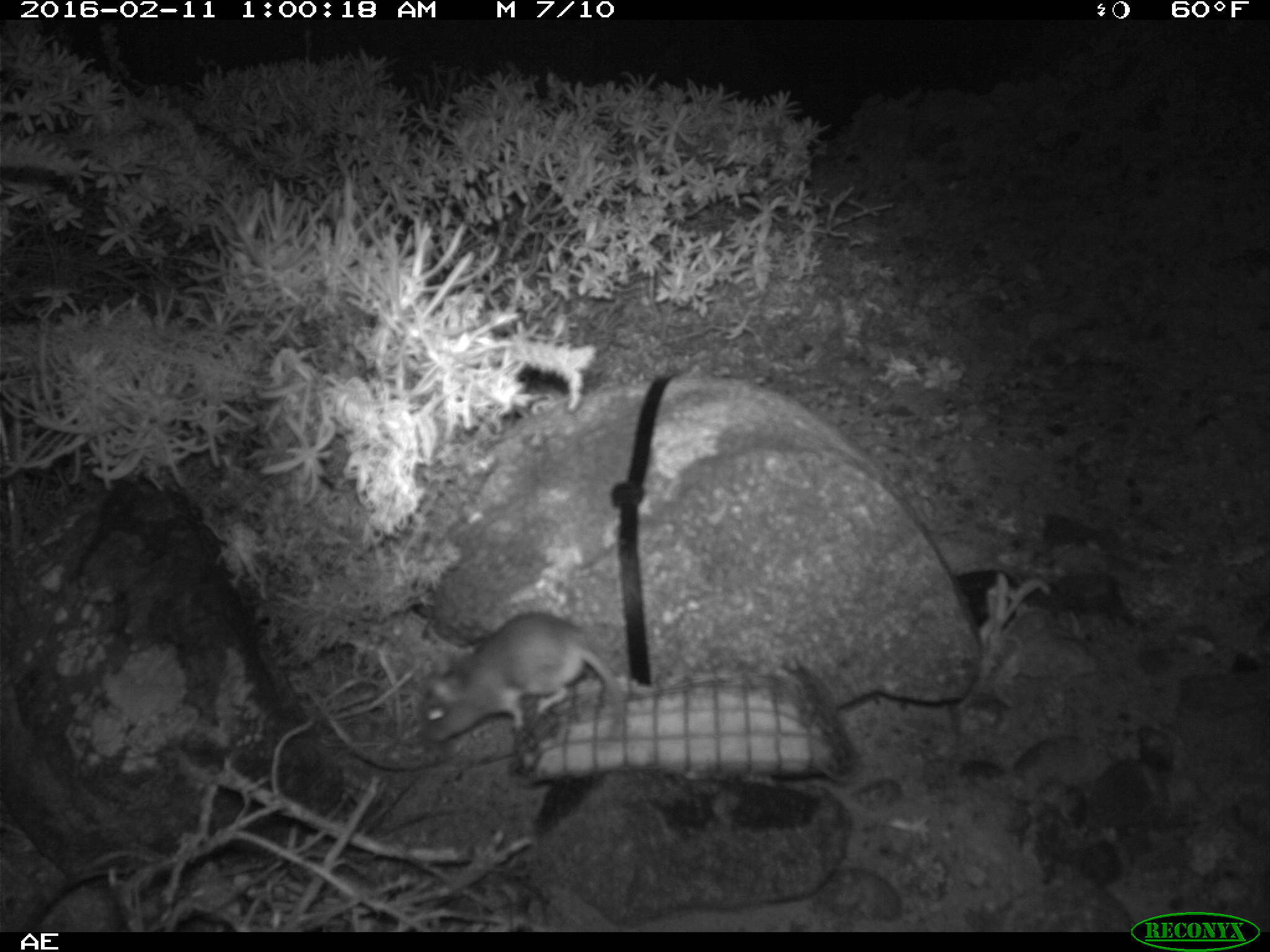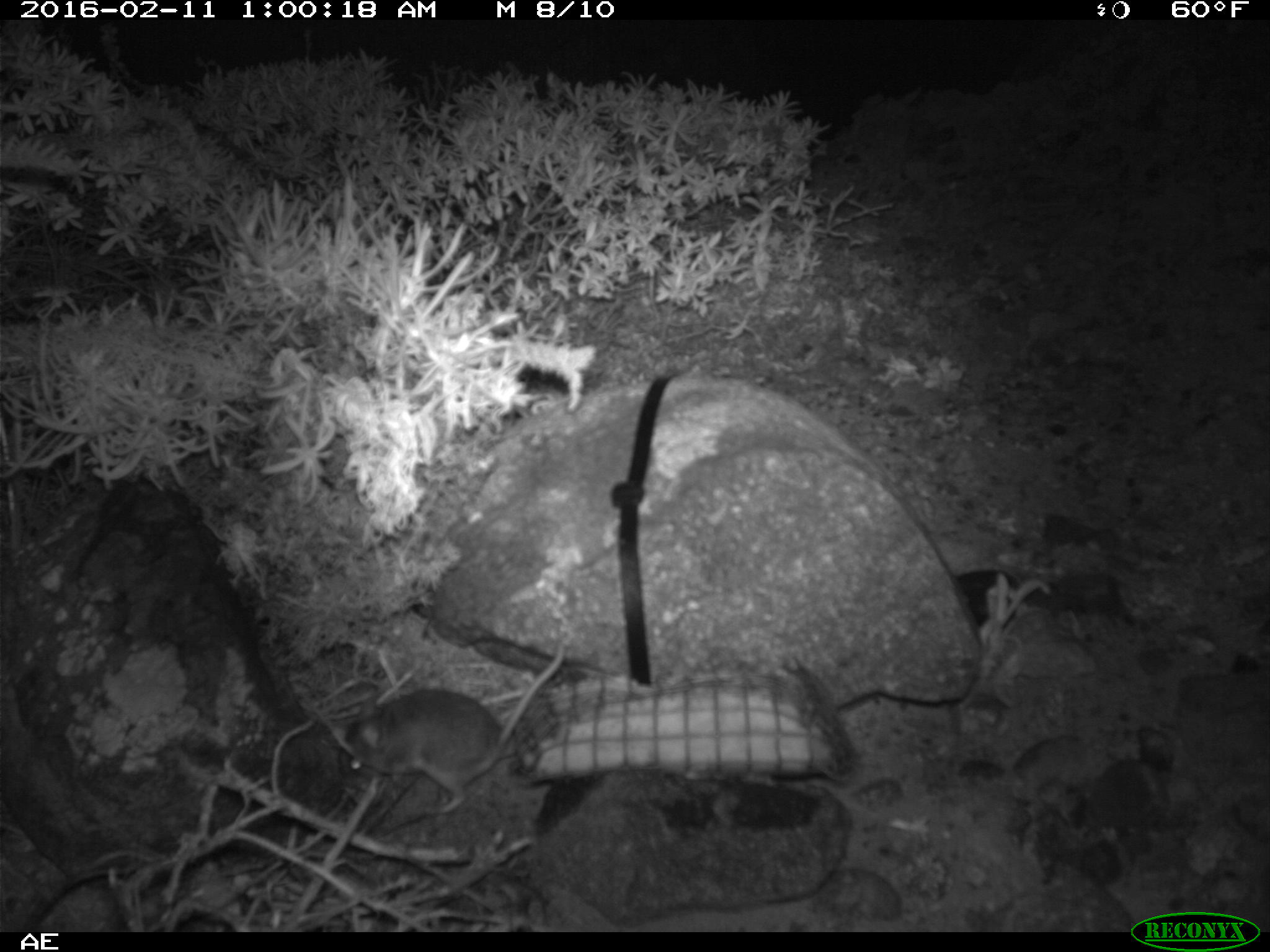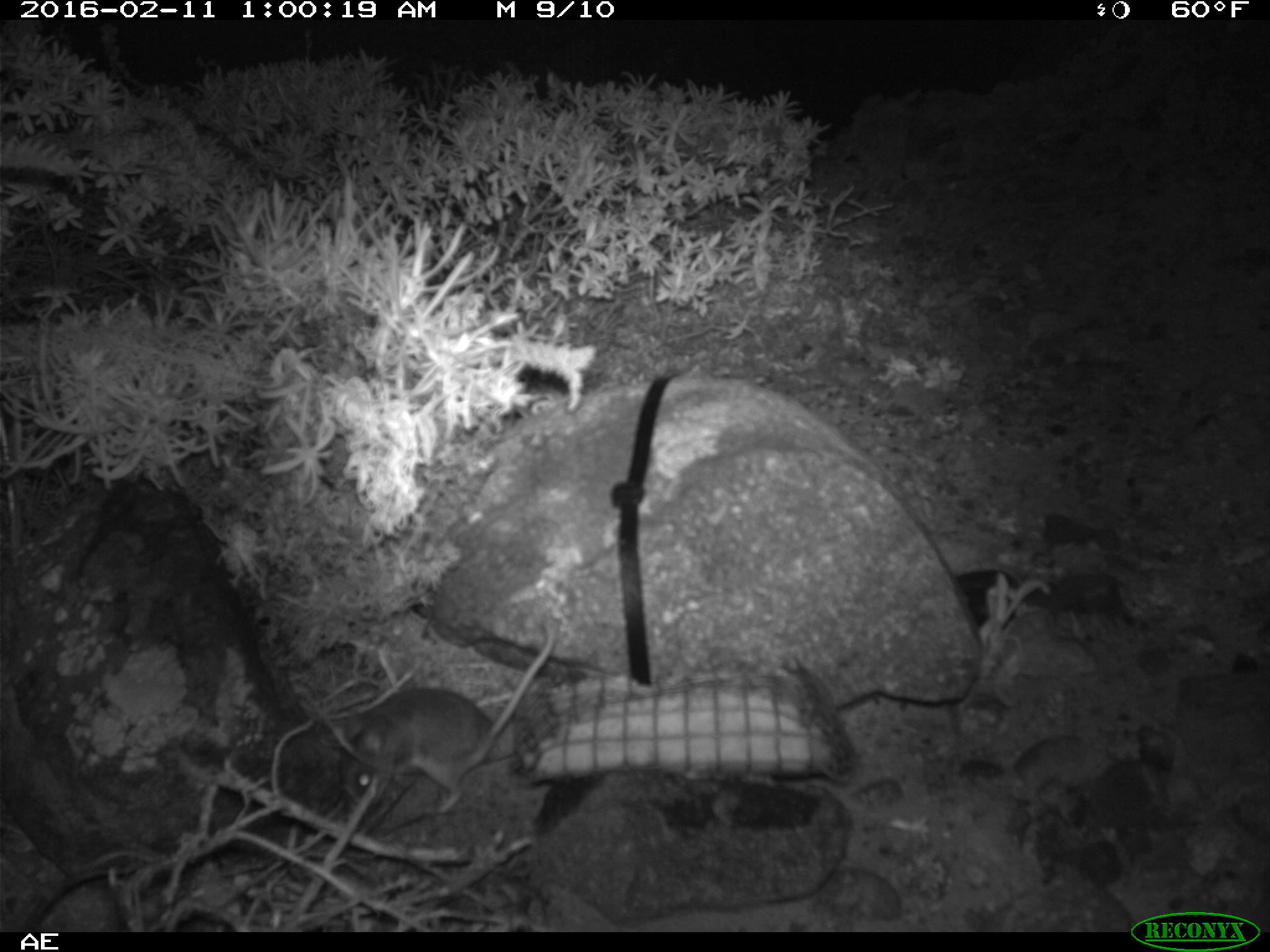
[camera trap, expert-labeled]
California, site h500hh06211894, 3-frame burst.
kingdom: Animalia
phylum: Chordata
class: Mammalia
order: Rodentia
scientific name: Rodentia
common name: rodent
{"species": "rodent (Rodentia)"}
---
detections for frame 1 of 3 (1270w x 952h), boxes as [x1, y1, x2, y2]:
rodent: [415, 609, 626, 743]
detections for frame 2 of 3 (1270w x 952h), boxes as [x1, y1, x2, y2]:
rodent: [338, 642, 566, 811]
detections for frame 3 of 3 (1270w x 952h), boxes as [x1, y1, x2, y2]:
rodent: [336, 621, 555, 813]